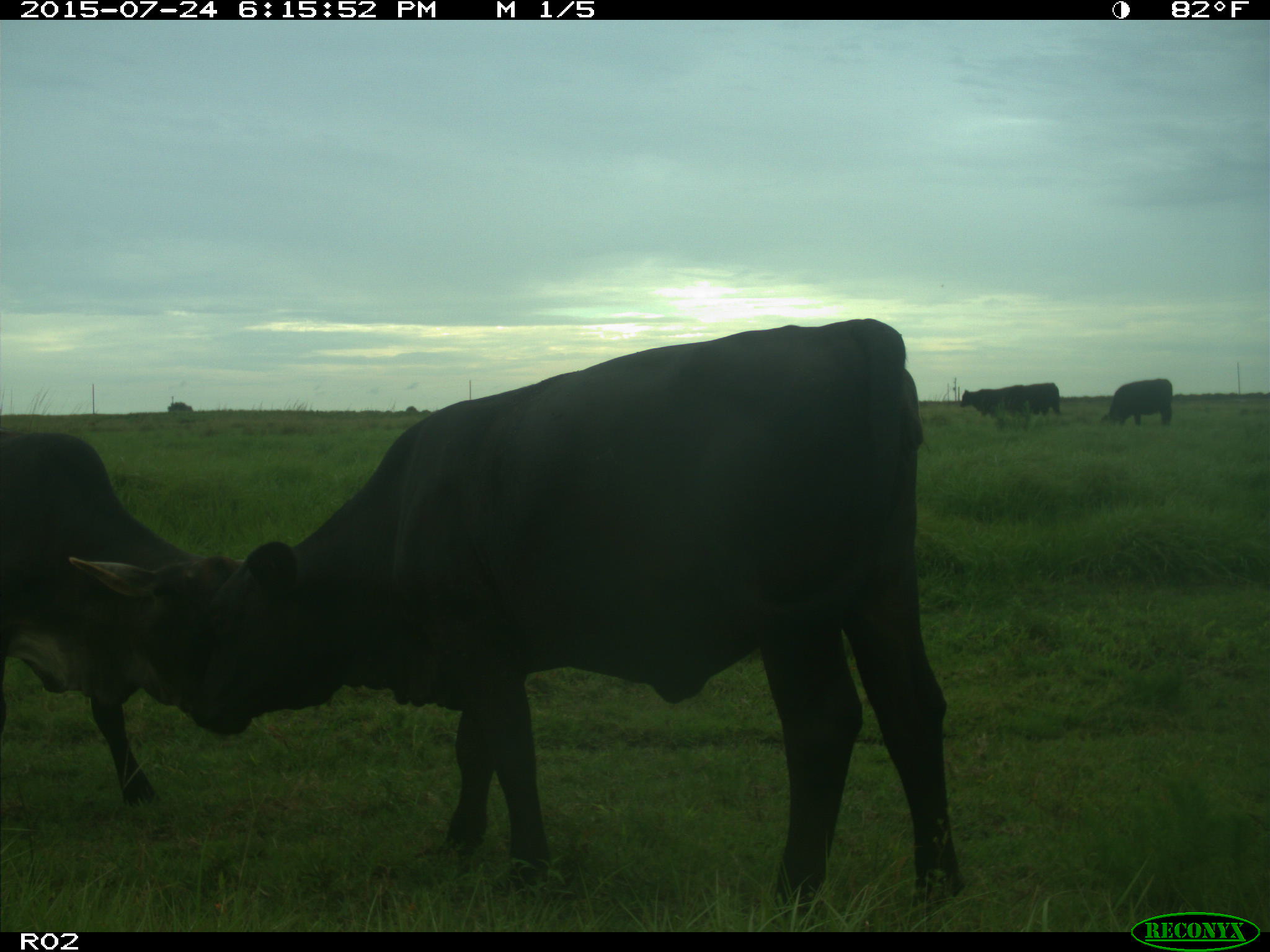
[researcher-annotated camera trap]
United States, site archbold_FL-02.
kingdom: Animalia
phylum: Chordata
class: Mammalia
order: Artiodactyla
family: Bovidae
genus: Bos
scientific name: Bos taurus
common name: domestic cow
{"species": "Bos taurus (domestic cow)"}